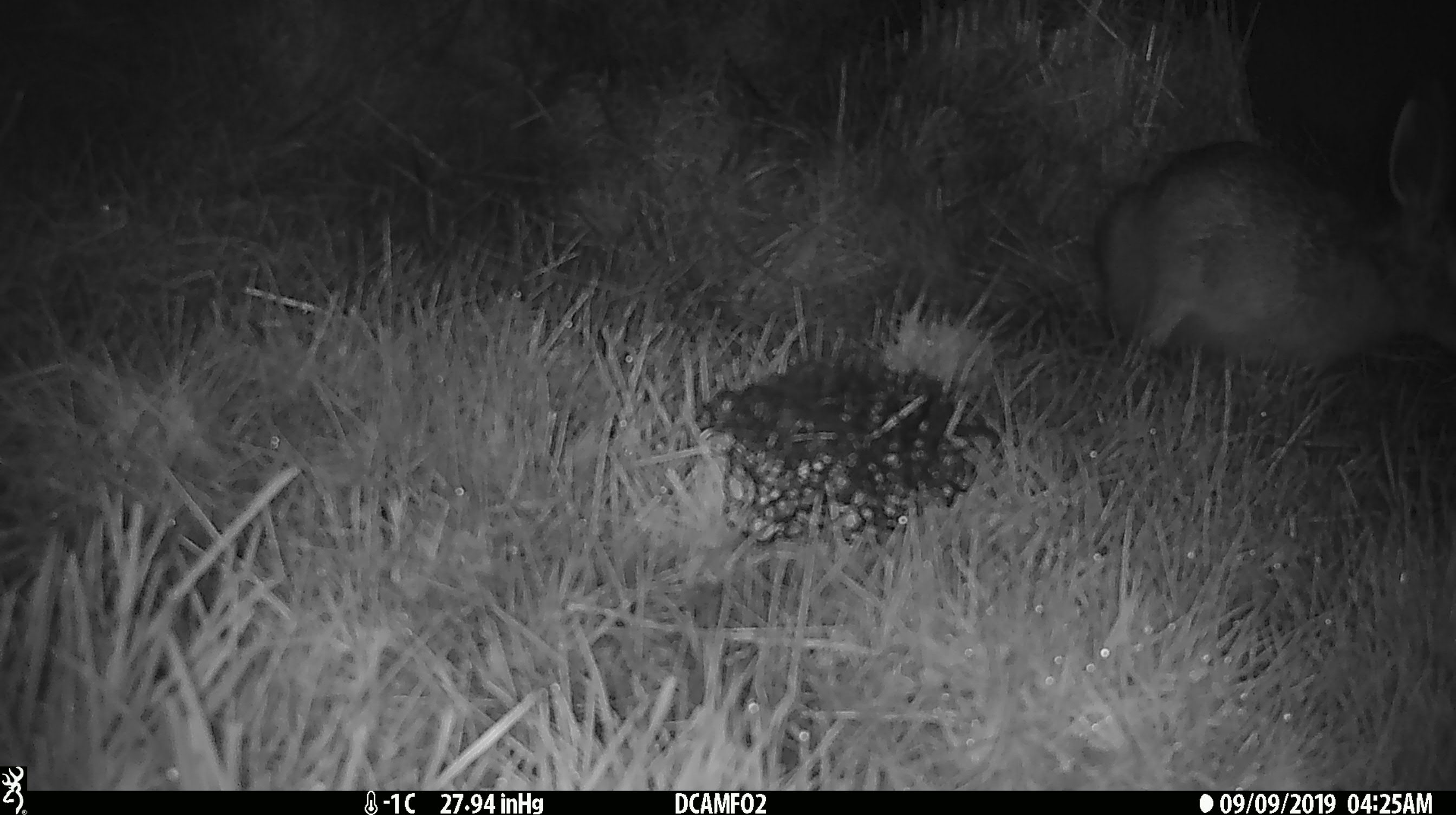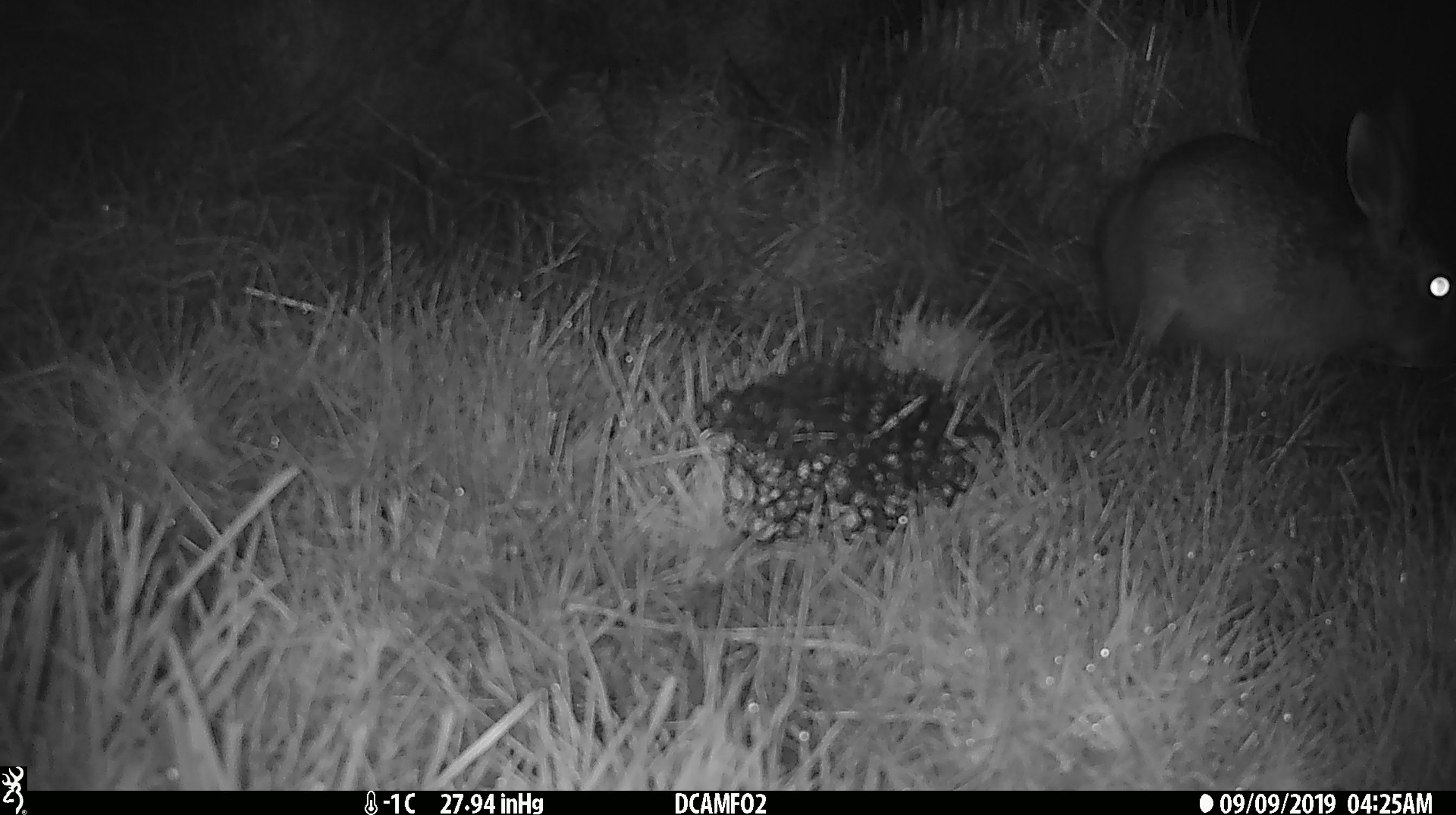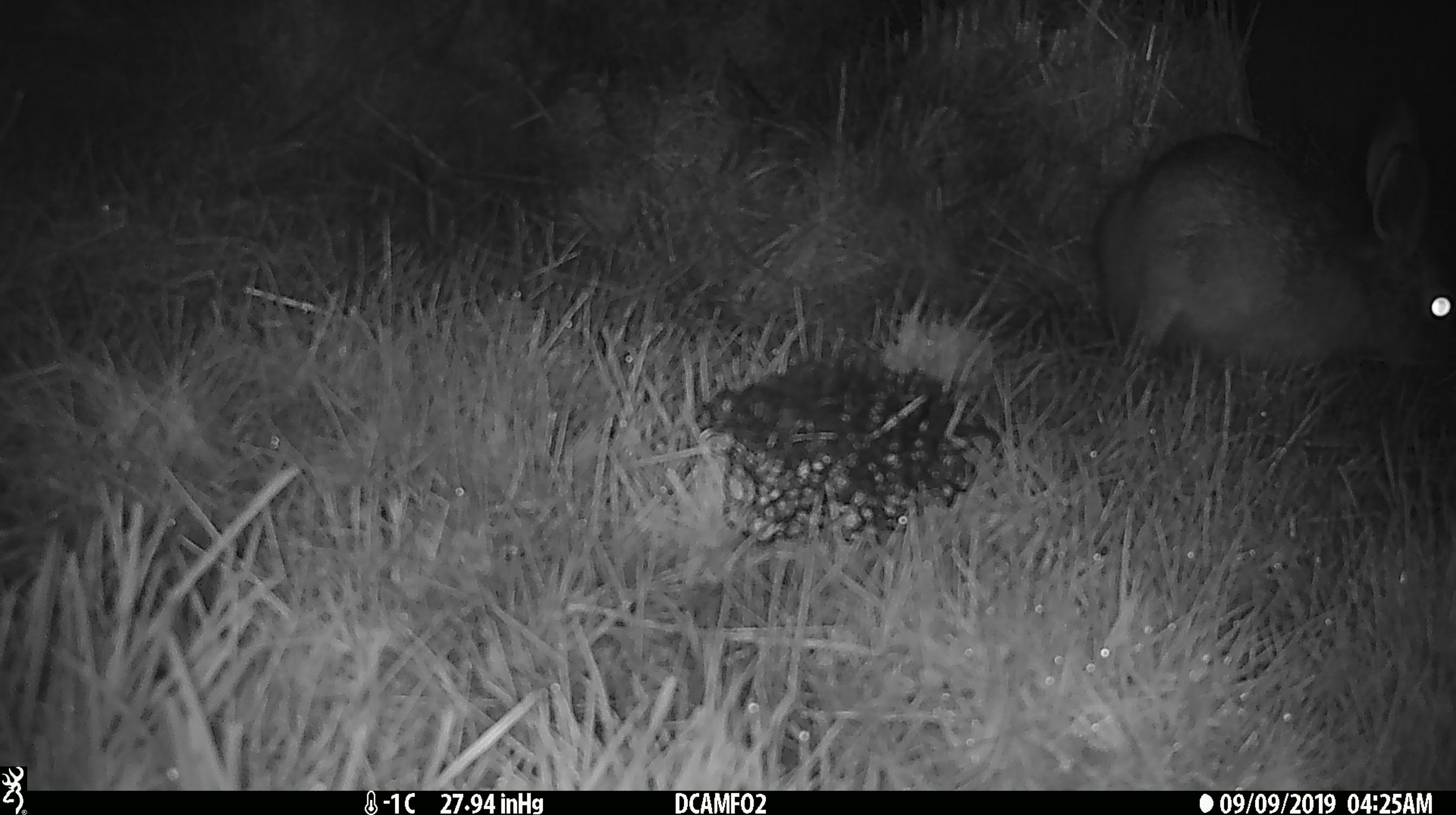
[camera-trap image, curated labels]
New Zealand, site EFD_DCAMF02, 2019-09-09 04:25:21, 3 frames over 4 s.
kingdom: Animalia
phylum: Chordata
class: Mammalia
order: Lagomorpha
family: Leporidae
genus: Lepus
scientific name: Lepus europaeus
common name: brown hare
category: hare